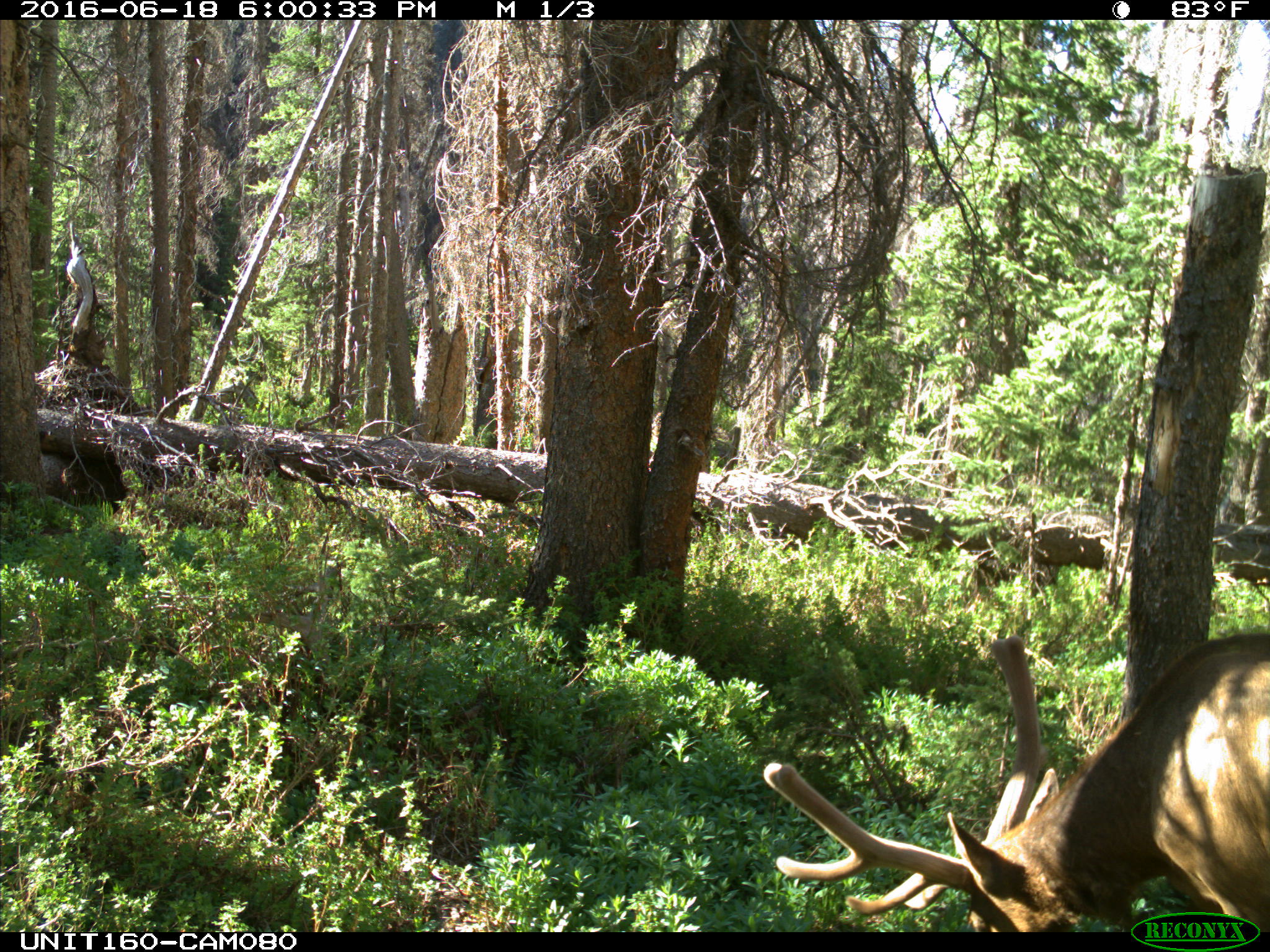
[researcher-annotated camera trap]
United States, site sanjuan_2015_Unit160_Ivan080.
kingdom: Animalia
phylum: Chordata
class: Mammalia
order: Artiodactyla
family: Cervidae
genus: Cervus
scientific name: Cervus elaphus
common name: red deer